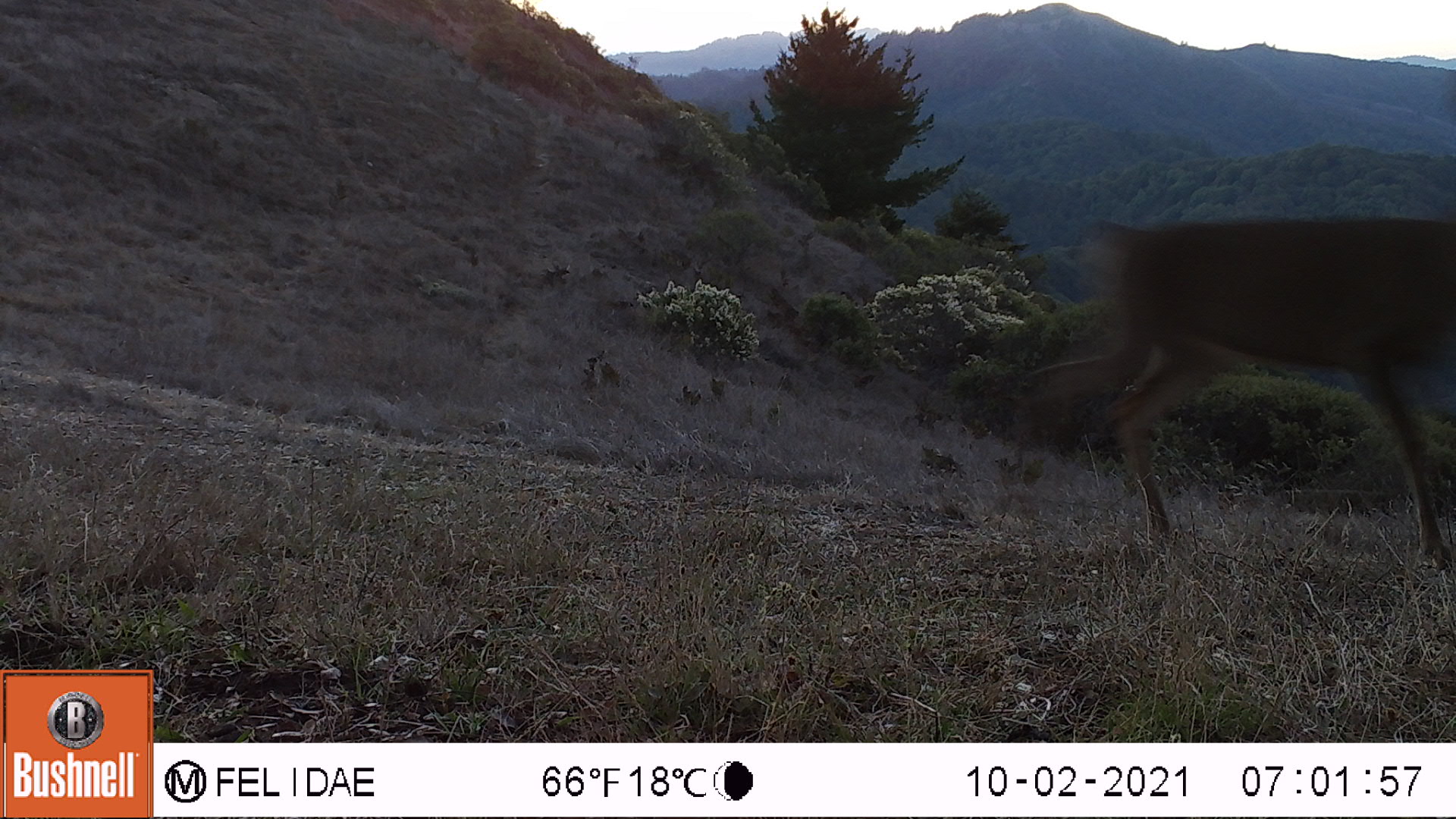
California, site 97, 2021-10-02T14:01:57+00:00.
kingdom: Animalia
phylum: Chordata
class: Mammalia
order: Artiodactyla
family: Cervidae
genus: Odocoileus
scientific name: Odocoileus hemionus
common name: mule deer